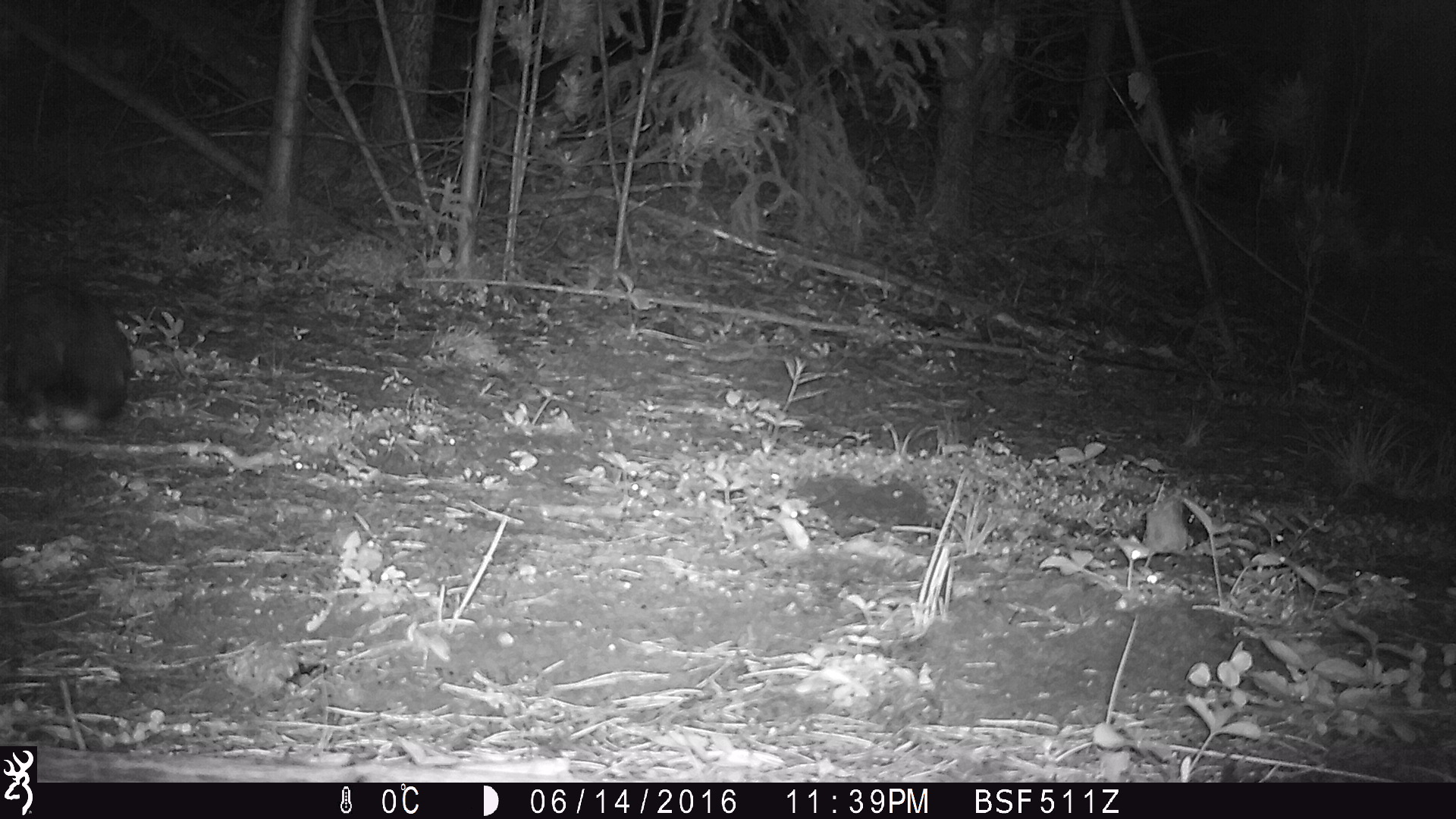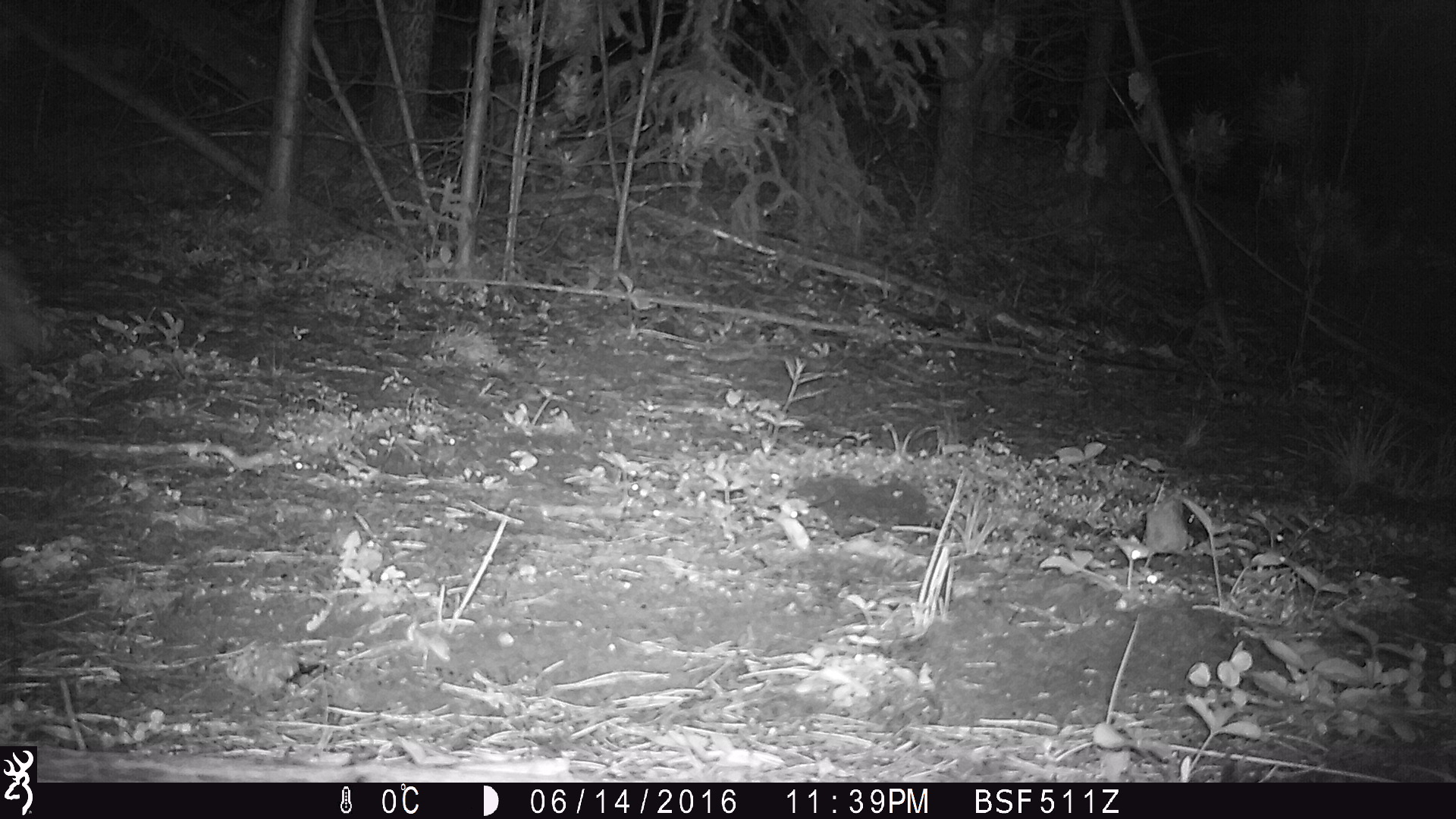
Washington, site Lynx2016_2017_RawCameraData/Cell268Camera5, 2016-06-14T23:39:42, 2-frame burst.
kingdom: Animalia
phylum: Chordata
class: Mammalia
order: Lagomorpha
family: Leporidae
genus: Lepus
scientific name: Lepus americanus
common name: snowshoe hare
Lepus americanus (snowshoe hare). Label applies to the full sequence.